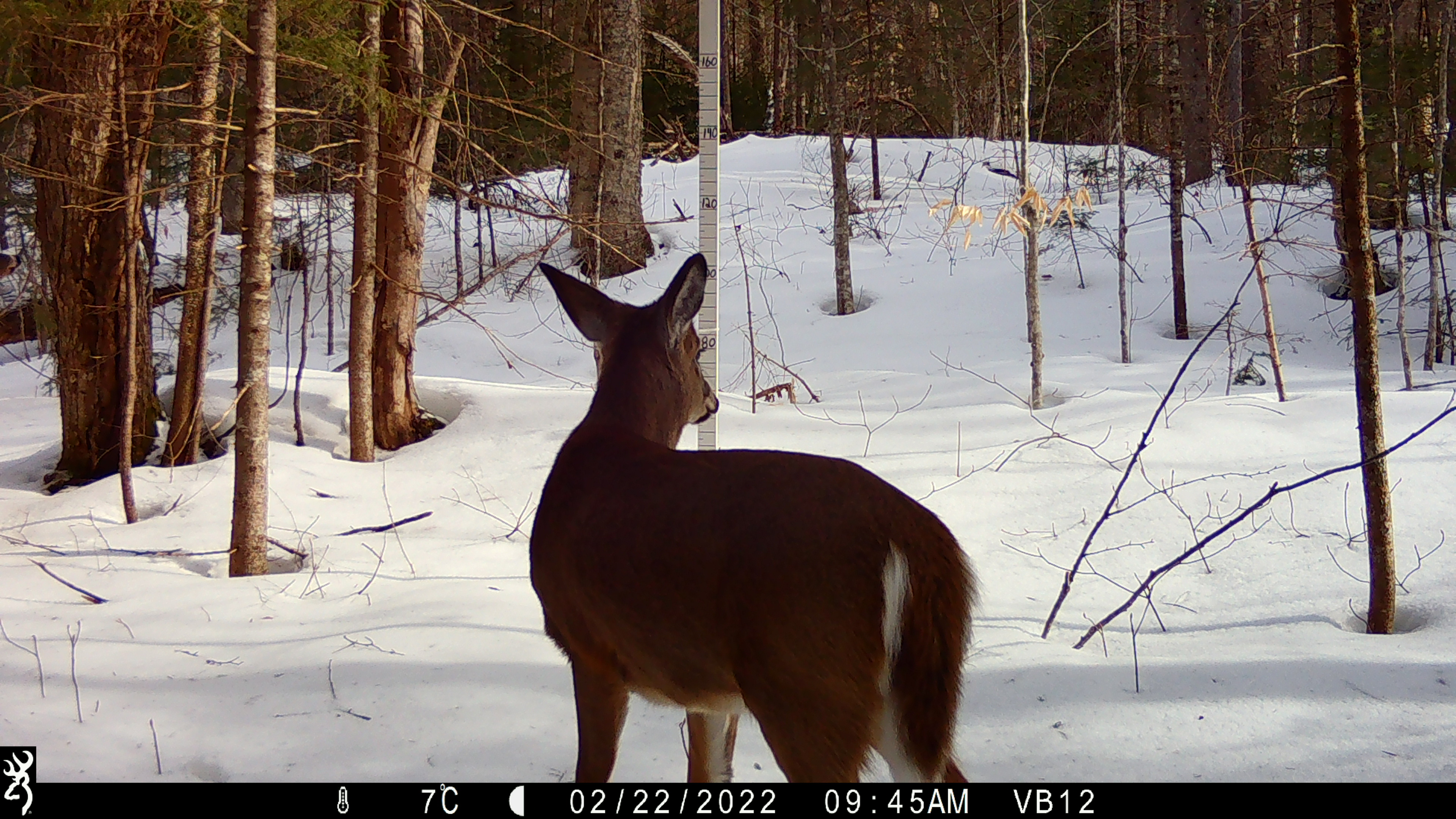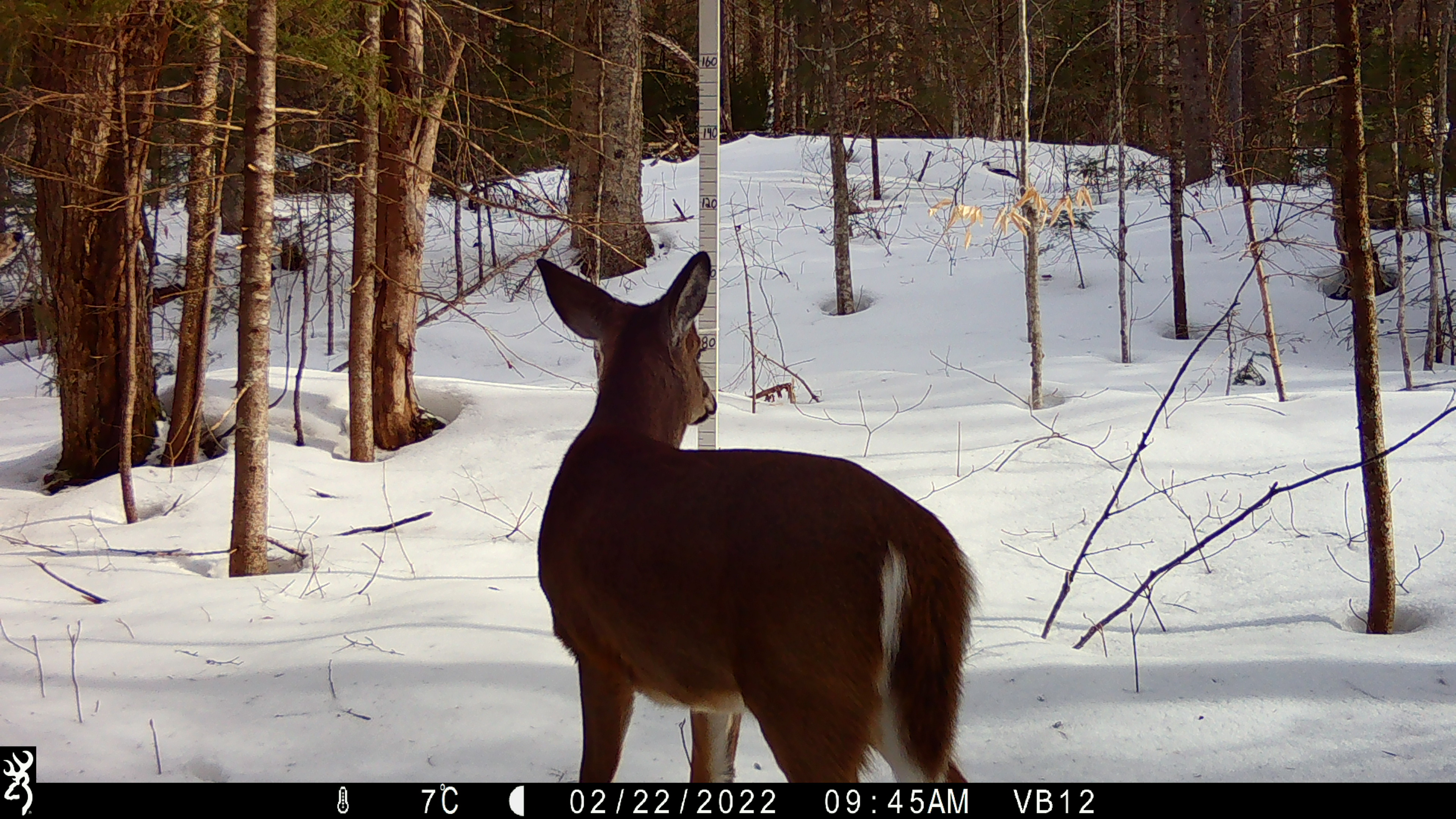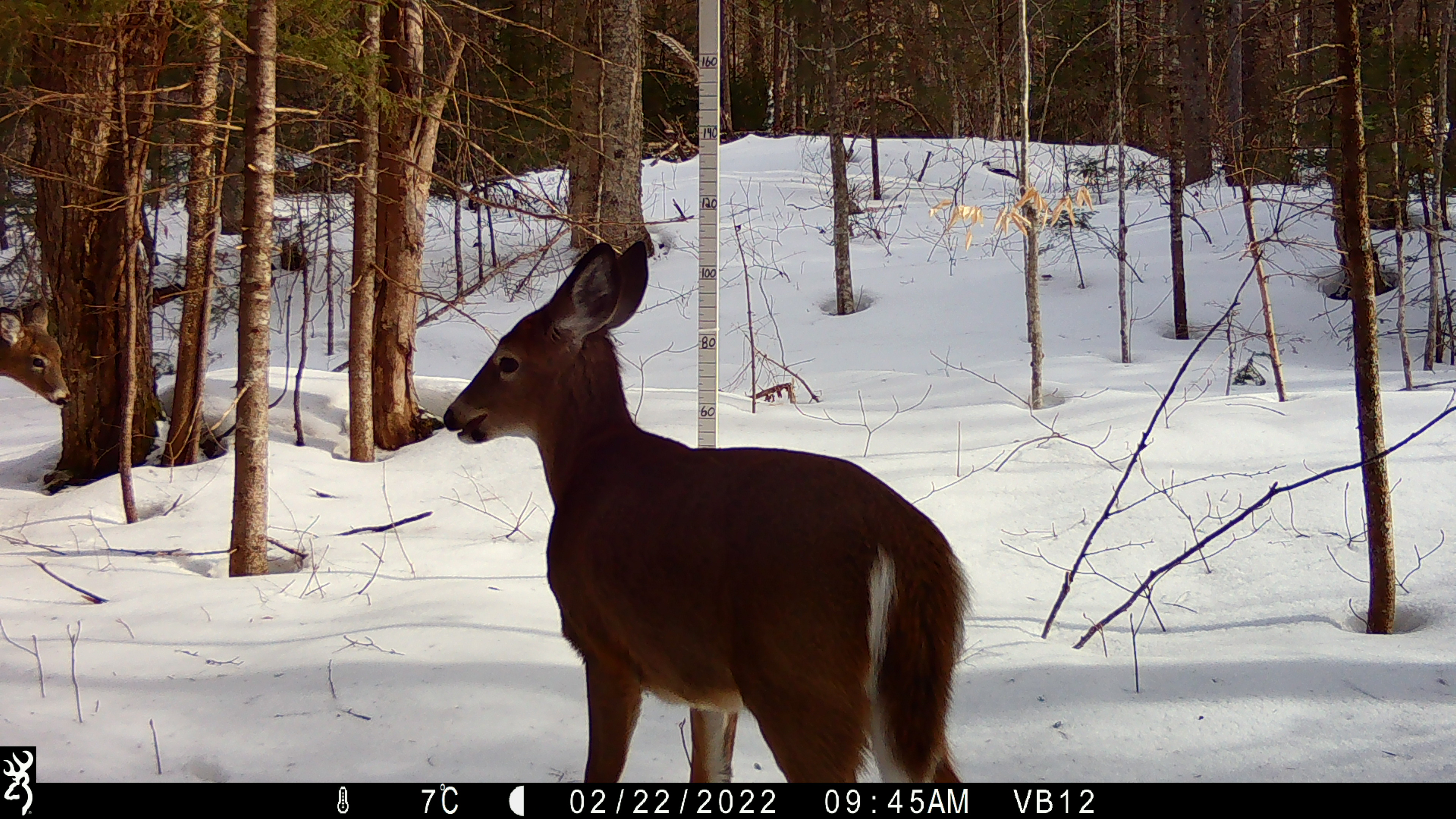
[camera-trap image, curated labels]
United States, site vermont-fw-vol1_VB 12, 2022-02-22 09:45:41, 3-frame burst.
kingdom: Animalia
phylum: Chordata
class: Mammalia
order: Artiodactyla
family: Cervidae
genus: Odocoileus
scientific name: Odocoileus virginianus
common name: white-tailed deer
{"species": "white-tailed deer (Odocoileus virginianus)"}